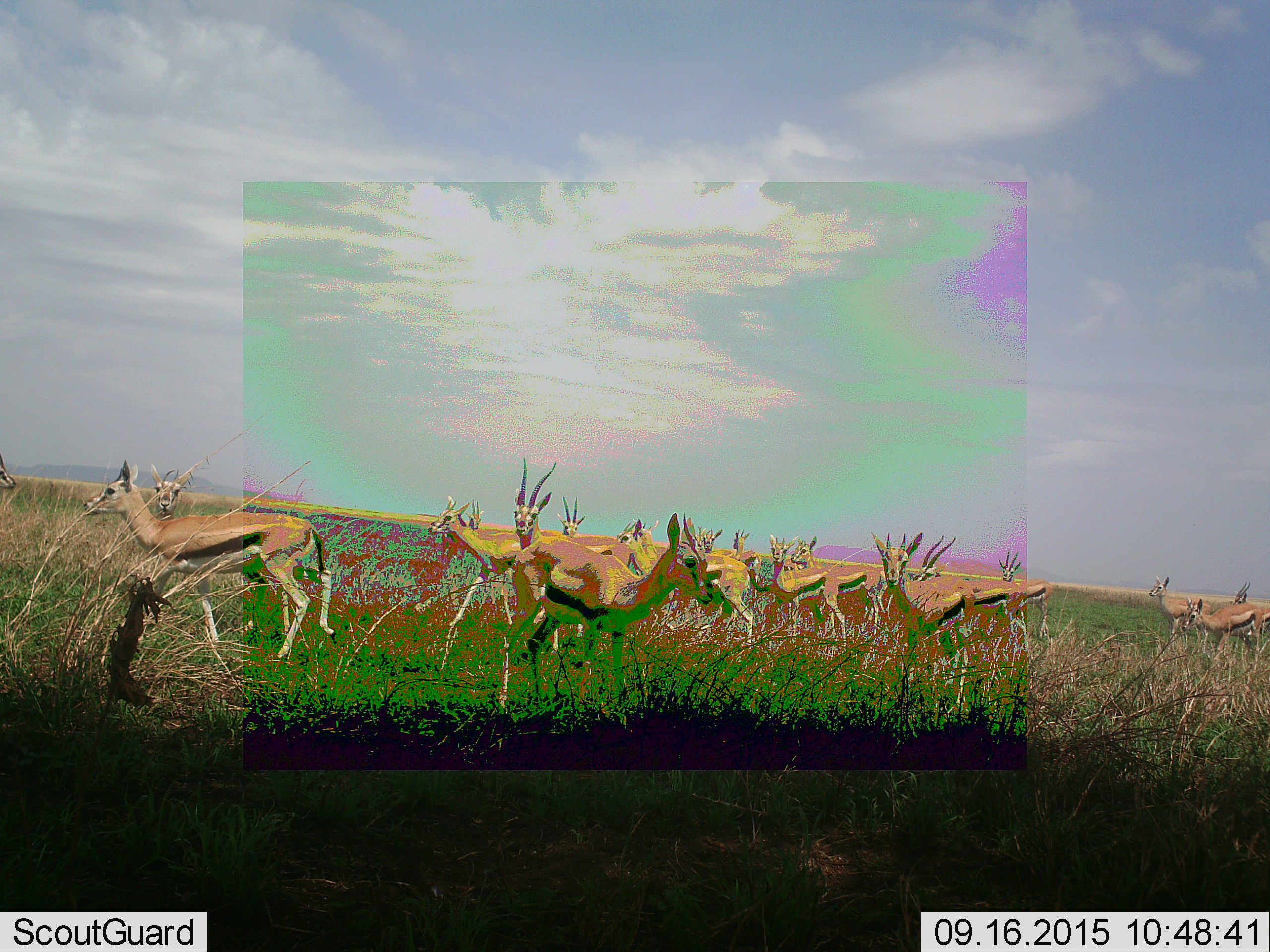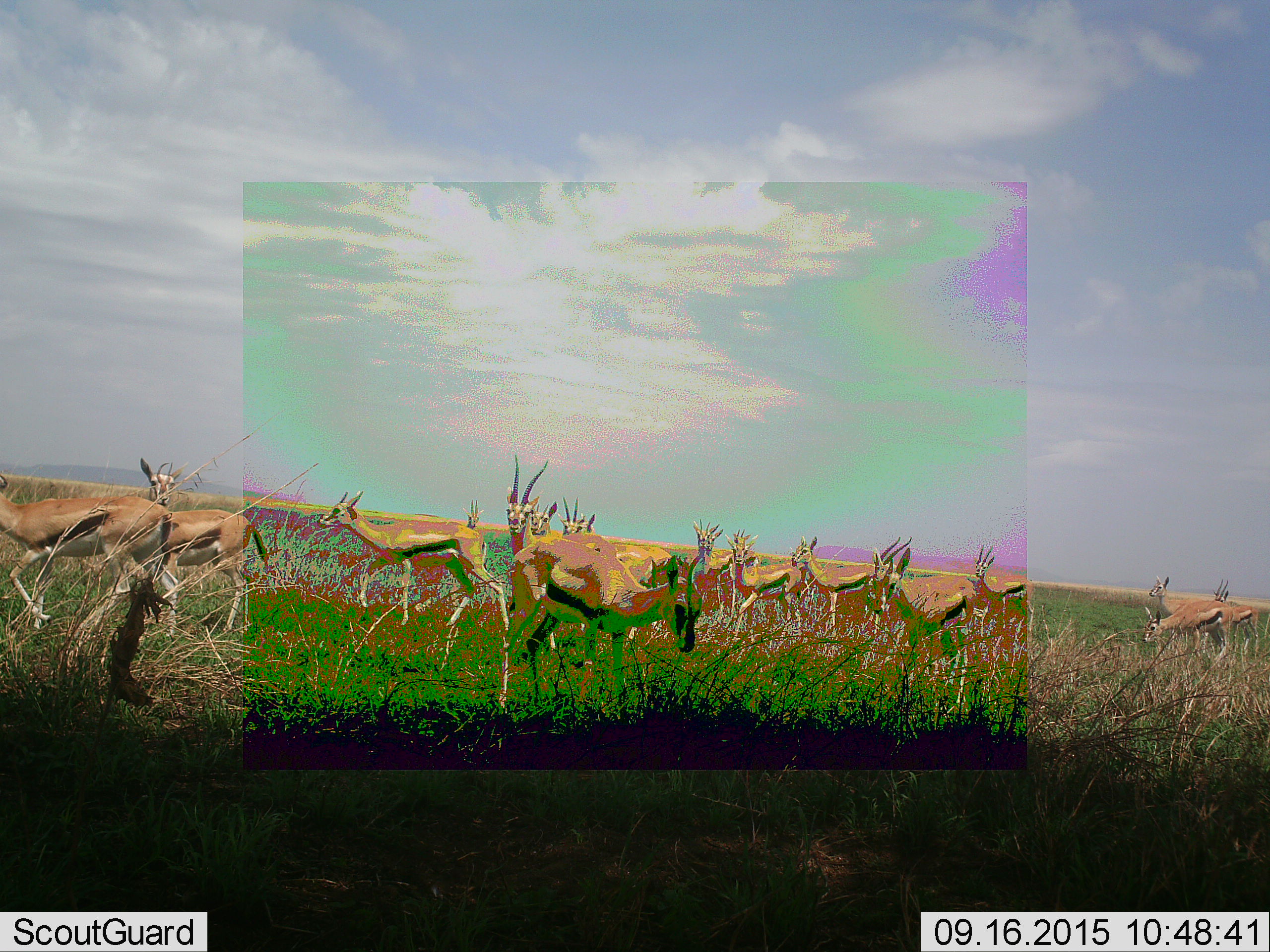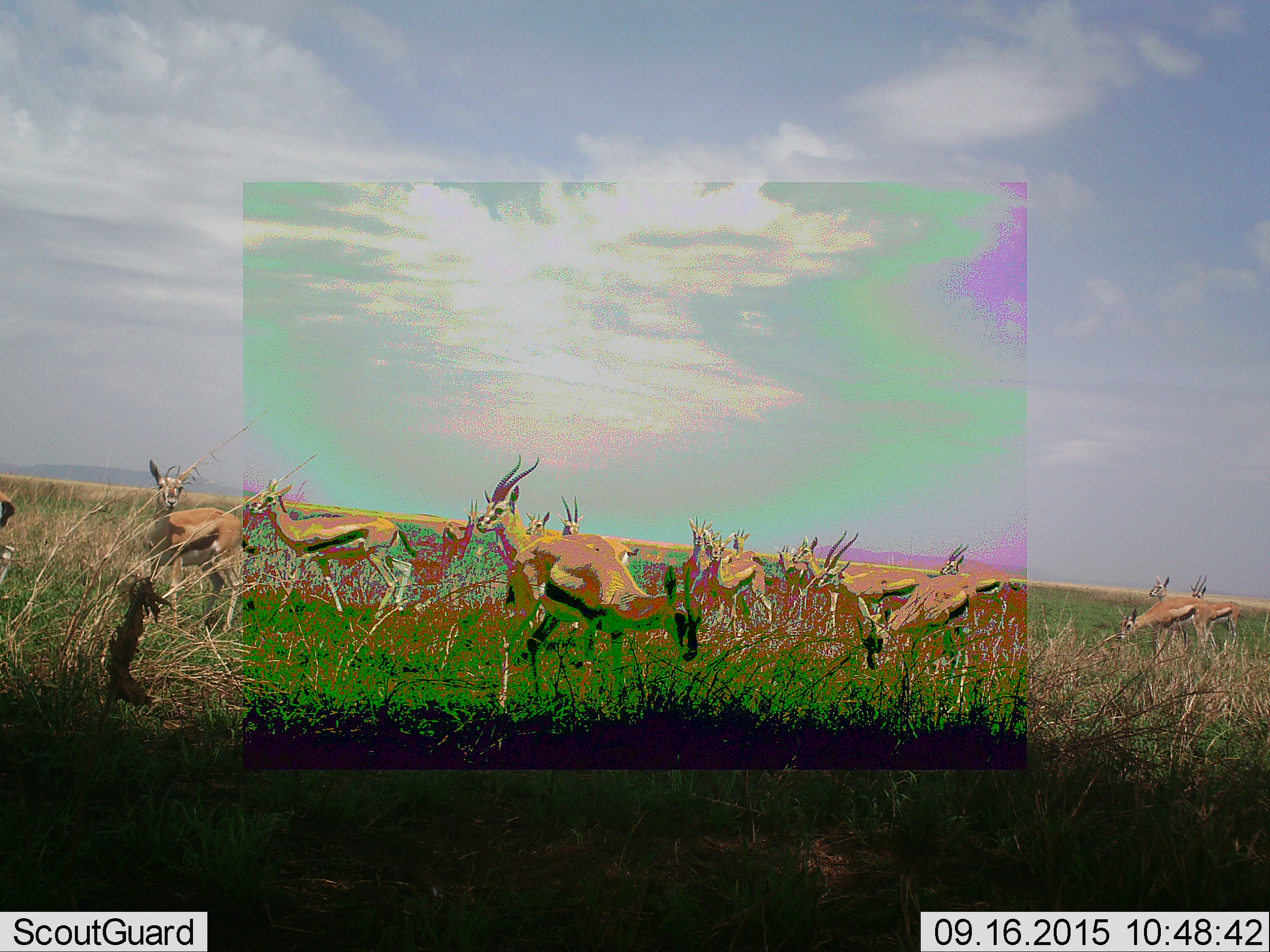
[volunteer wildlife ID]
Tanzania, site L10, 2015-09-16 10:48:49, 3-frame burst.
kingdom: Animalia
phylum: Chordata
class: Mammalia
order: Artiodactyla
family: Bovidae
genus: Eudorcas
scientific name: Eudorcas thomsonii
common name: thomson's gazelle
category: gazellethomsons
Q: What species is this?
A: Gazellethomsons (thomson's gazelle) (Eudorcas thomsonii).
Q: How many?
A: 11-50.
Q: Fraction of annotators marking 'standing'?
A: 88%.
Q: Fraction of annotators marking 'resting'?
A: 0%.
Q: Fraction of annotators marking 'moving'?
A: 75%.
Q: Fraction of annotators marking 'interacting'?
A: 0%.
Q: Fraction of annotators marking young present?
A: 12%.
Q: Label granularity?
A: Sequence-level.